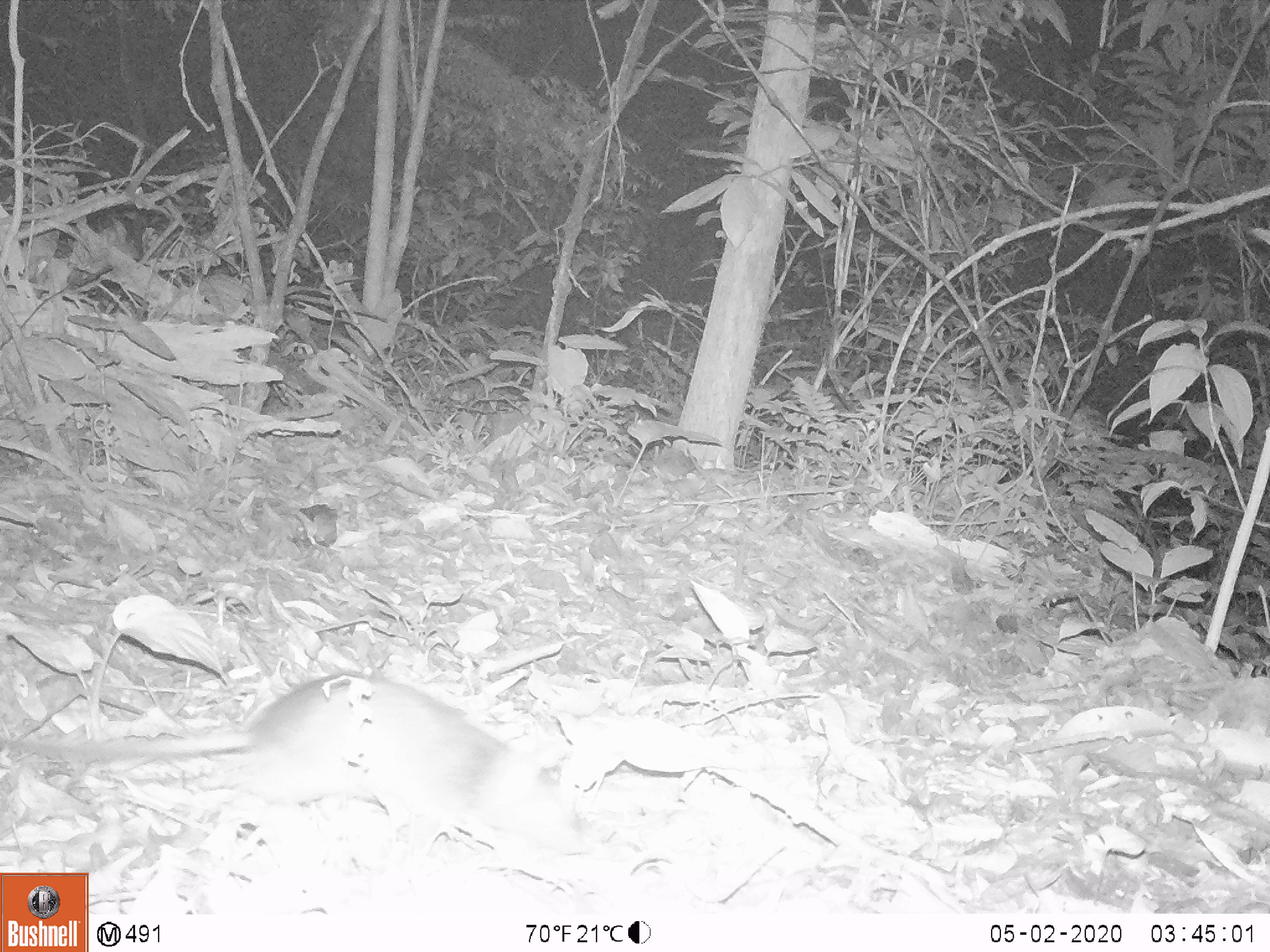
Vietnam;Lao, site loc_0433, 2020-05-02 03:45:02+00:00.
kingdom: Animalia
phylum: Chordata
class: Mammalia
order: Rodentia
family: Muridae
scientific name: Muridae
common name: old-world mice and rats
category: unidentified murid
Unidentified murid (old-world mice and rats) (Muridae). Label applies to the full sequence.